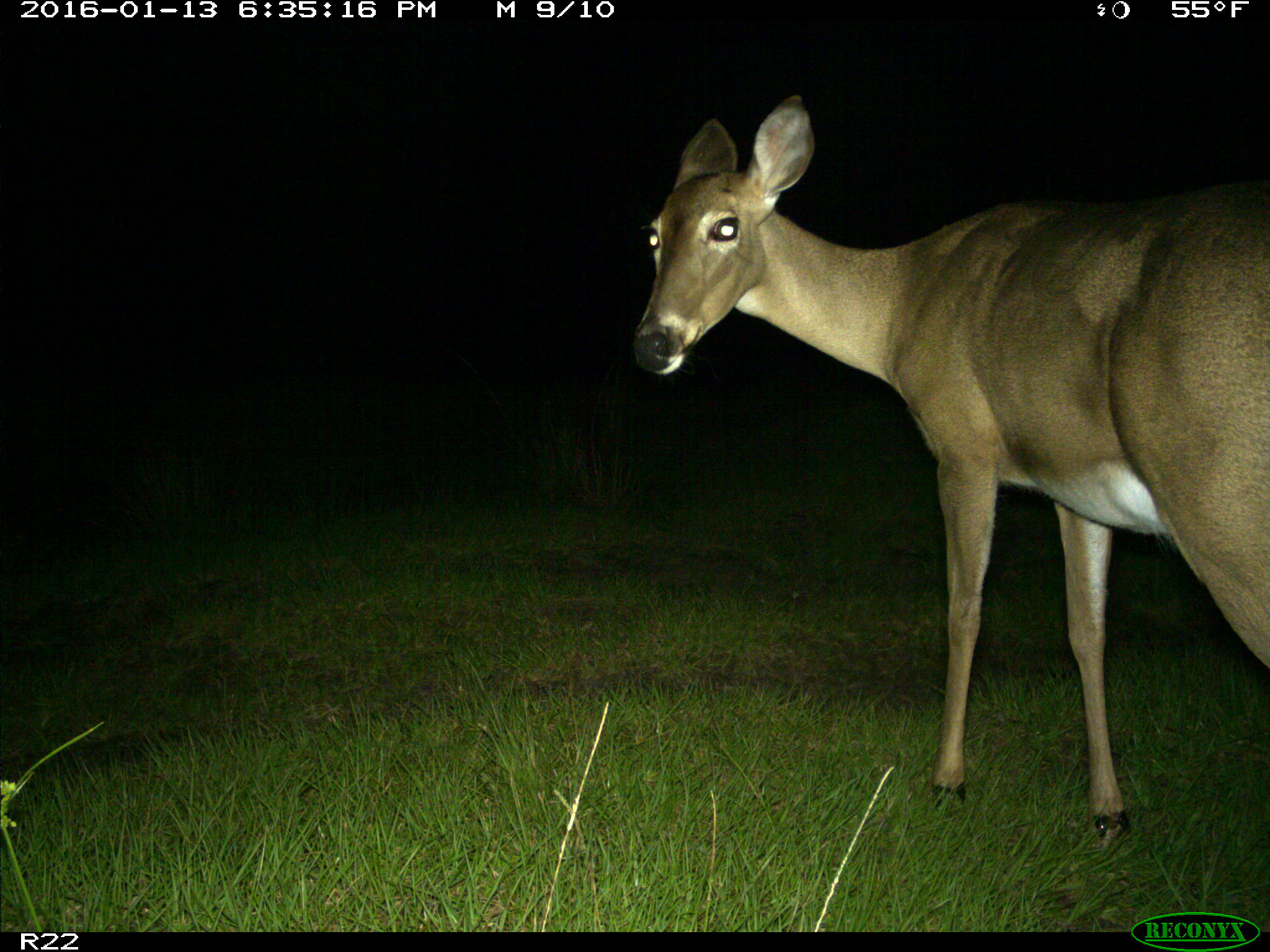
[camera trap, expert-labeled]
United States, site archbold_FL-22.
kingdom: Animalia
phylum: Chordata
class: Mammalia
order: Artiodactyla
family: Cervidae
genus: Odocoileus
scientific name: Odocoileus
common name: deer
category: unidentified deer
Unidentified deer (deer) (Odocoileus).